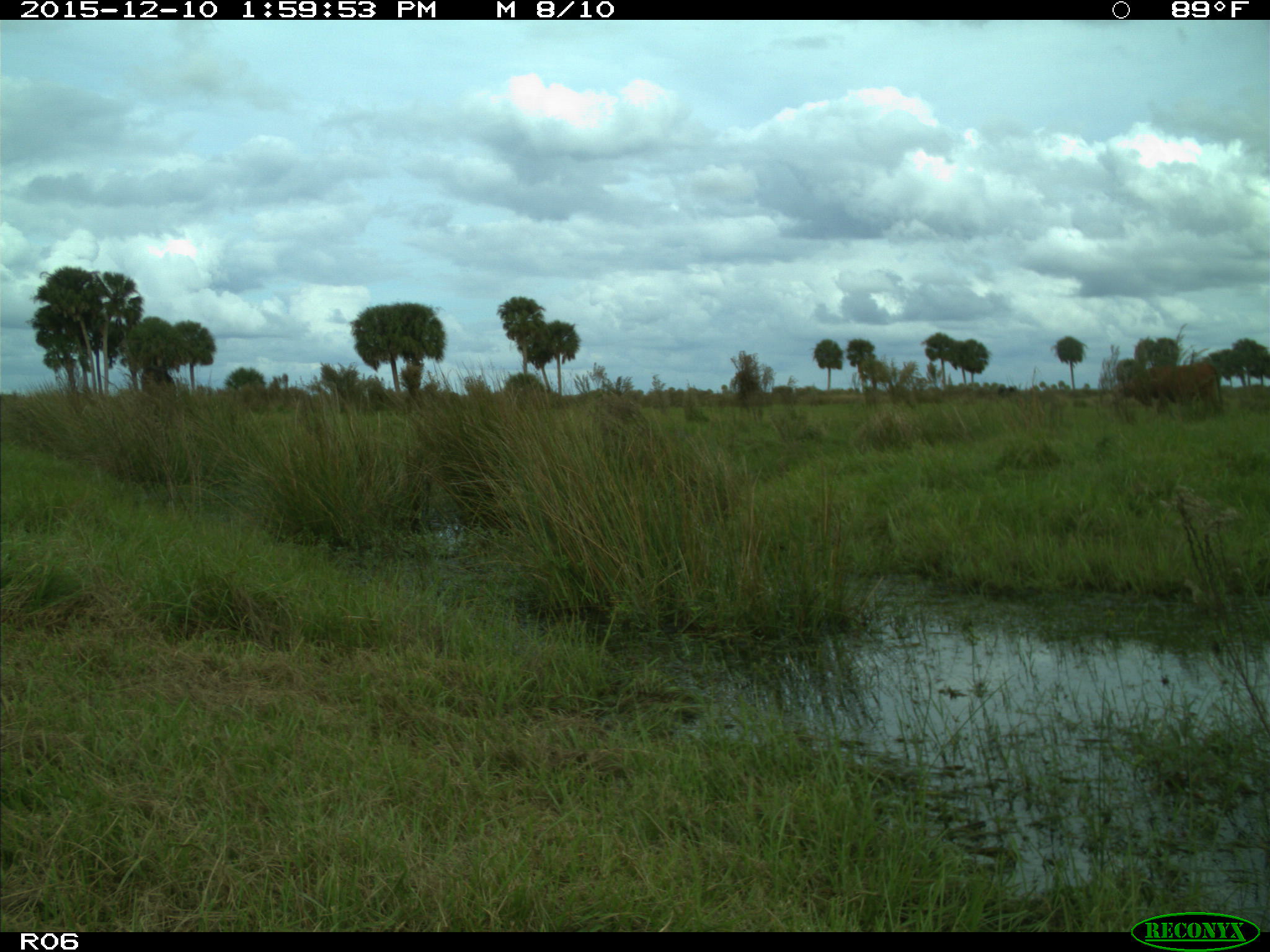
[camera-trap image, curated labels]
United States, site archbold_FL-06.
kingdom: Animalia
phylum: Chordata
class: Mammalia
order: Artiodactyla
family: Bovidae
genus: Bos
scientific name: Bos taurus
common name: domestic cow